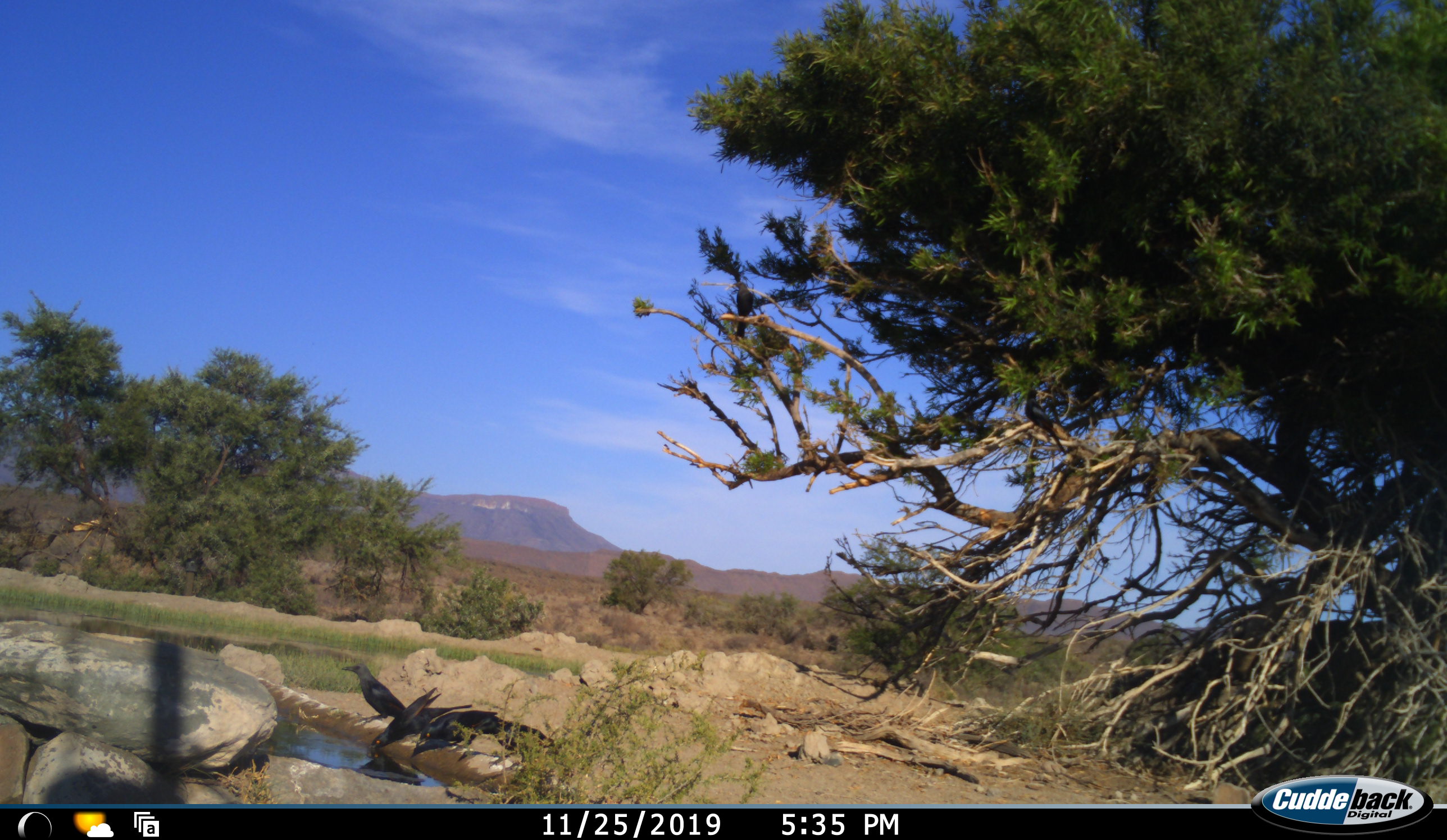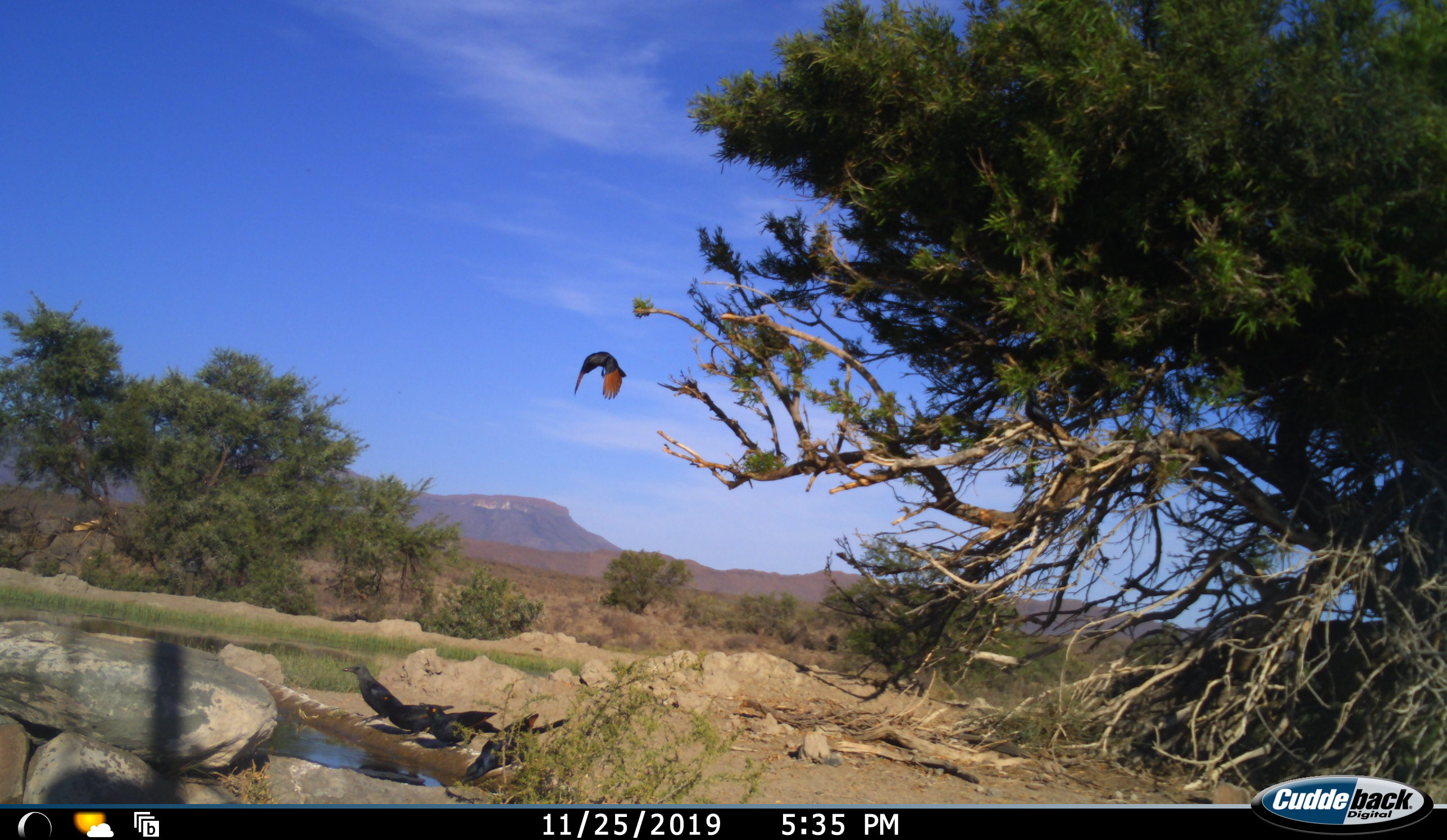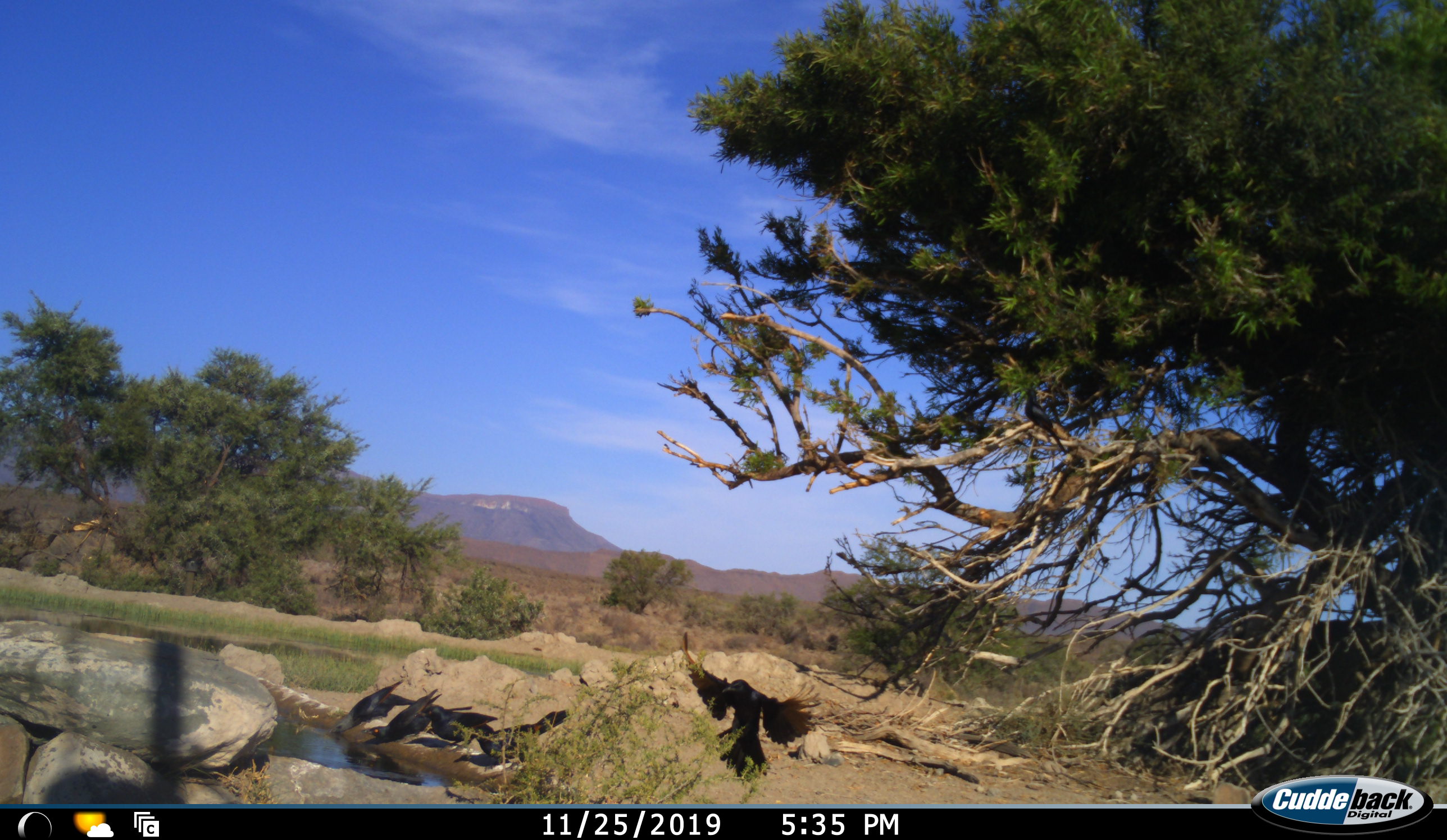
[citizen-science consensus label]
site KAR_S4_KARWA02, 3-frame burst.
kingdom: Animalia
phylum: Chordata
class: Aves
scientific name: Aves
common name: bird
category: birdother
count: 5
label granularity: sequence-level